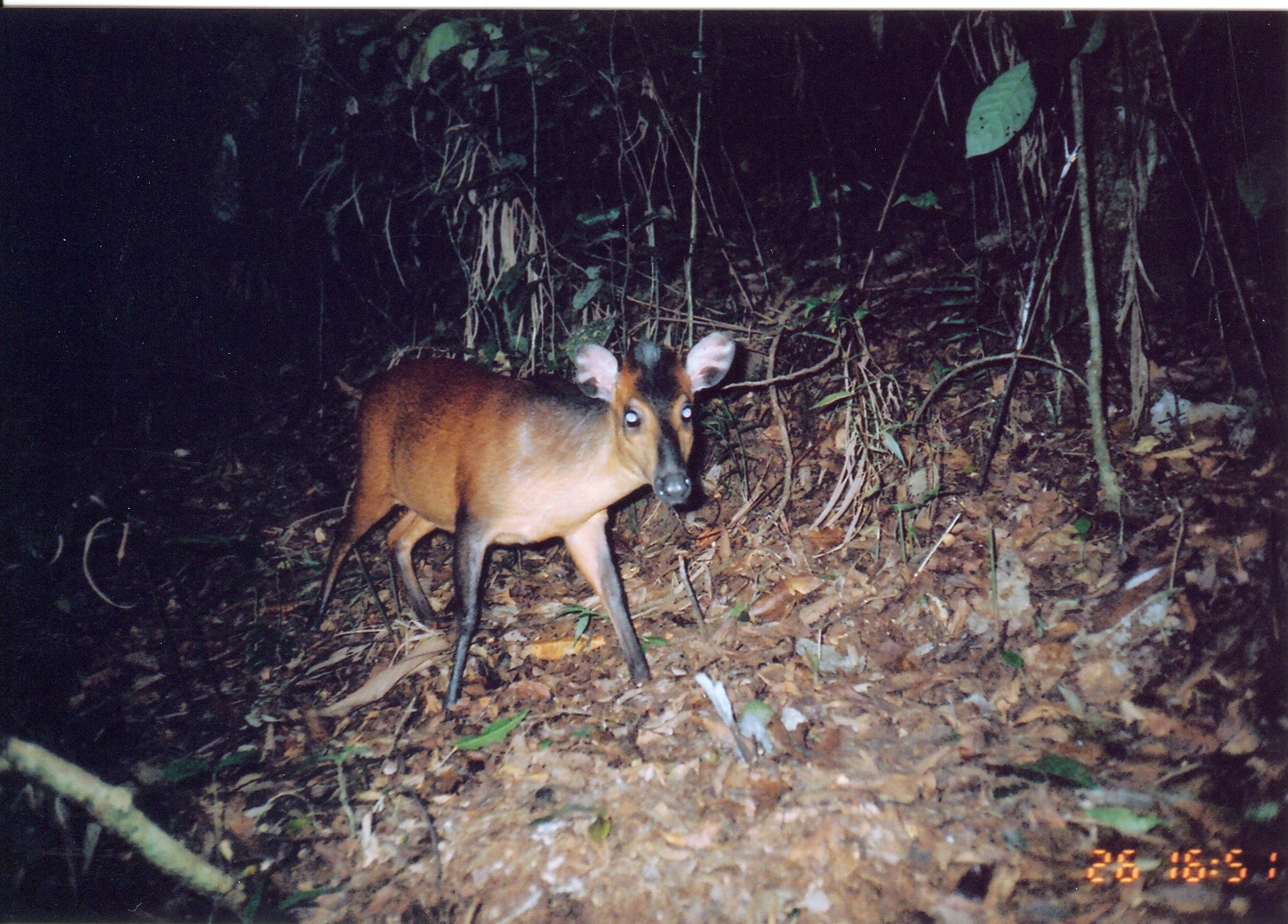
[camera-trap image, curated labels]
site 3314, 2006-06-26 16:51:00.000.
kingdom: Animalia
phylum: Chordata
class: Mammalia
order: Artiodactyla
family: Bovidae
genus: Cephalophus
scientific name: Cephalophus harveyi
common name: harvey's duiker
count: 1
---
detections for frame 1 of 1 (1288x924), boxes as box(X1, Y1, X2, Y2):
cephalophus harveyi: box(304, 327, 736, 714)